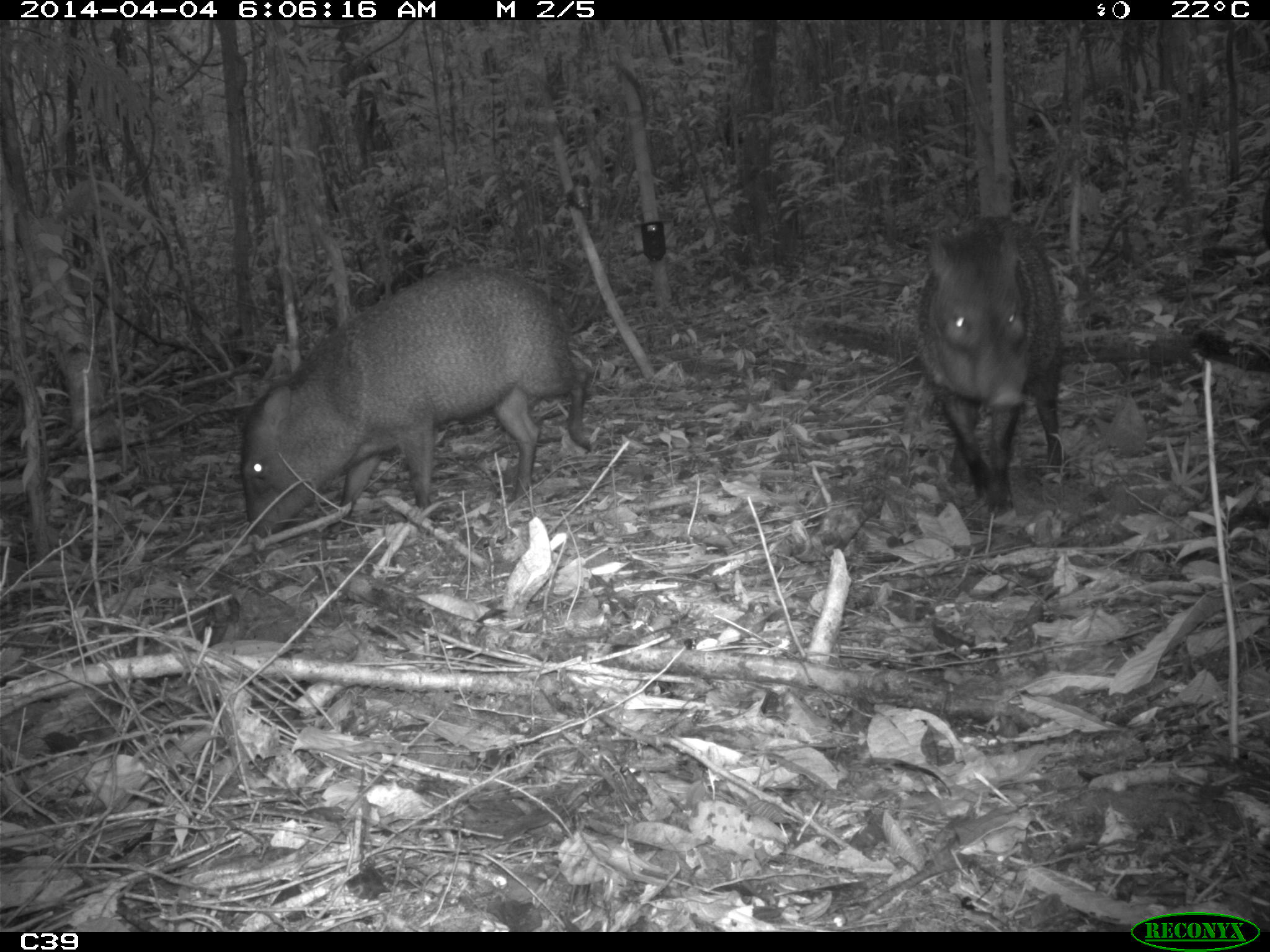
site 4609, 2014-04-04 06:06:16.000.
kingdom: Animalia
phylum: Chordata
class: Mammalia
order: Artiodactyla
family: Tayassuidae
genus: Pecari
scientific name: Pecari tajacu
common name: collared peccary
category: tayassu tajacu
Tayassu tajacu (collared peccary) (Pecari tajacu), count 2, age adult.